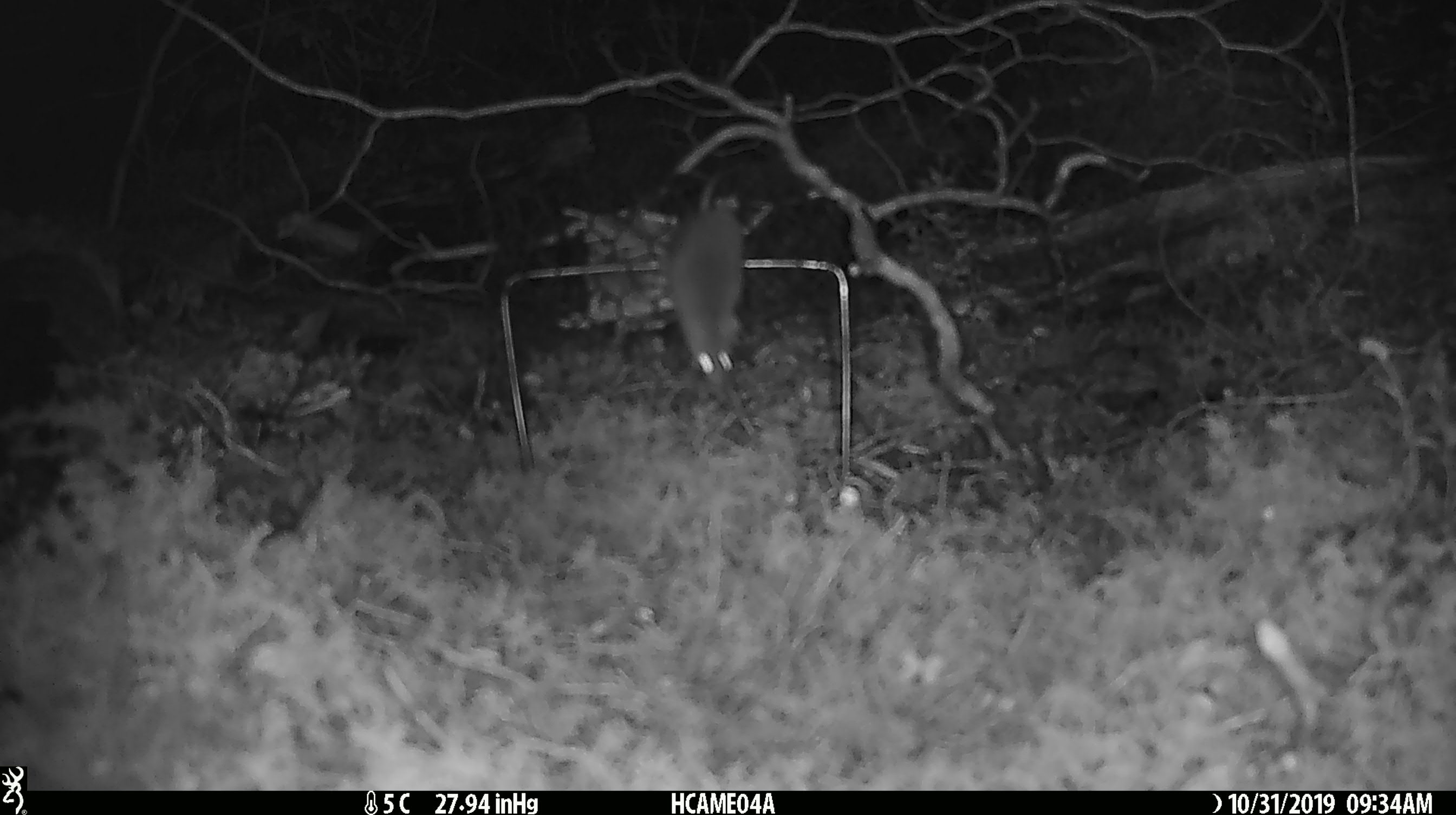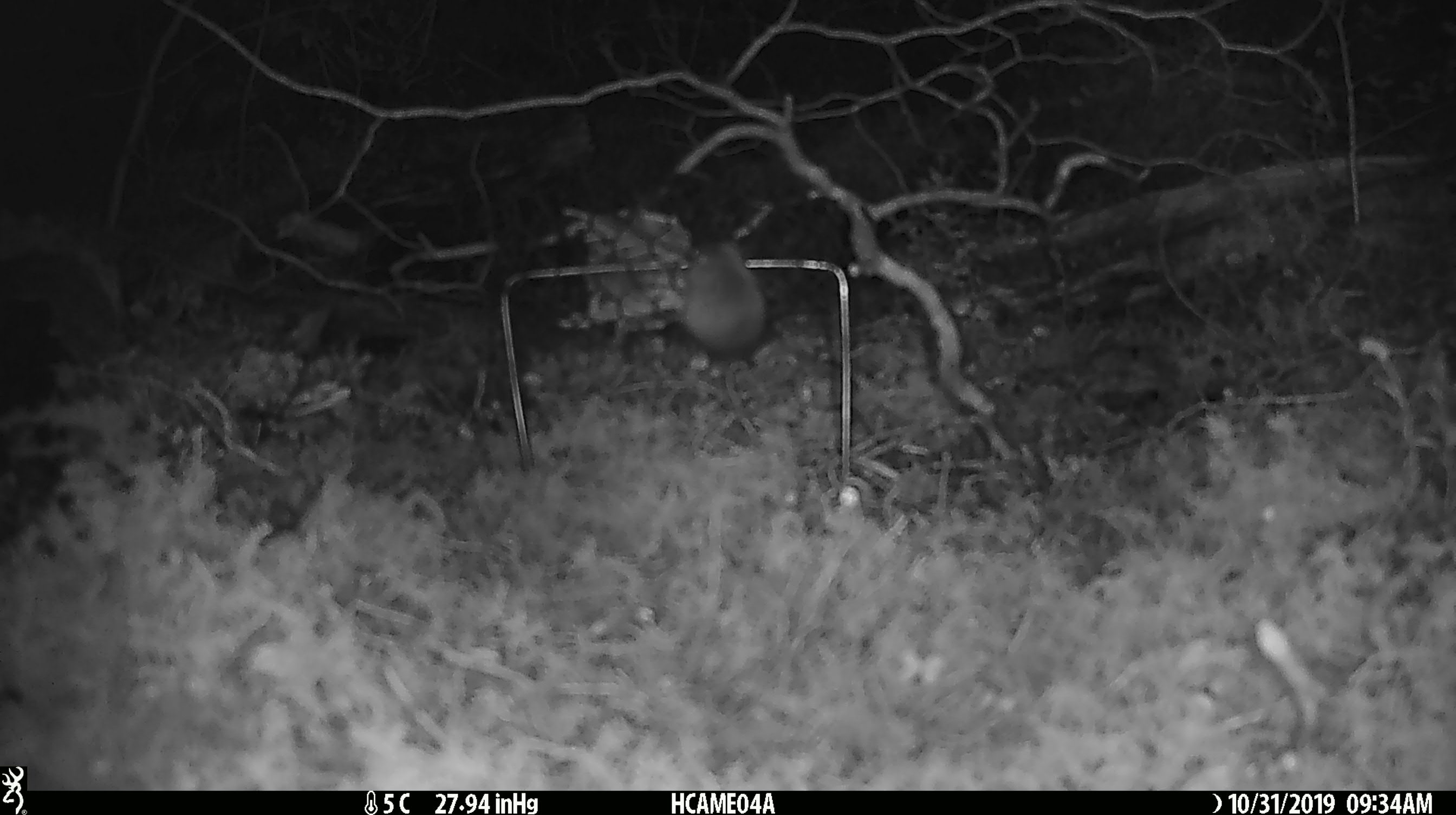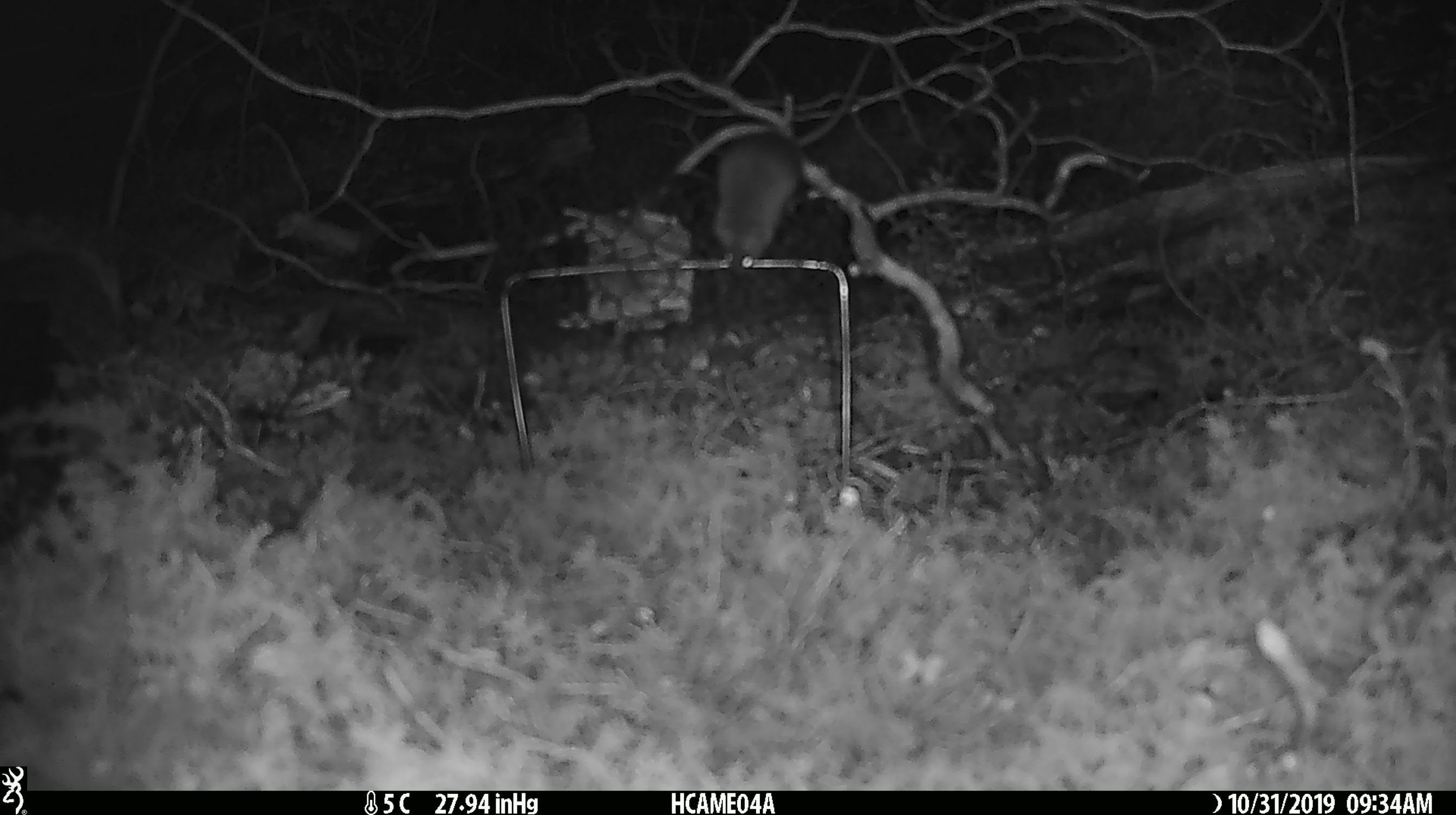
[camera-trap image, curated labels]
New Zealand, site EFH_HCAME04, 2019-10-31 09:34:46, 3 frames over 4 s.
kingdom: Animalia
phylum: Chordata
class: Mammalia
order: Rodentia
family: Muridae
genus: Mus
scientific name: Mus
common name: mouse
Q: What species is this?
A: Mouse (Mus).